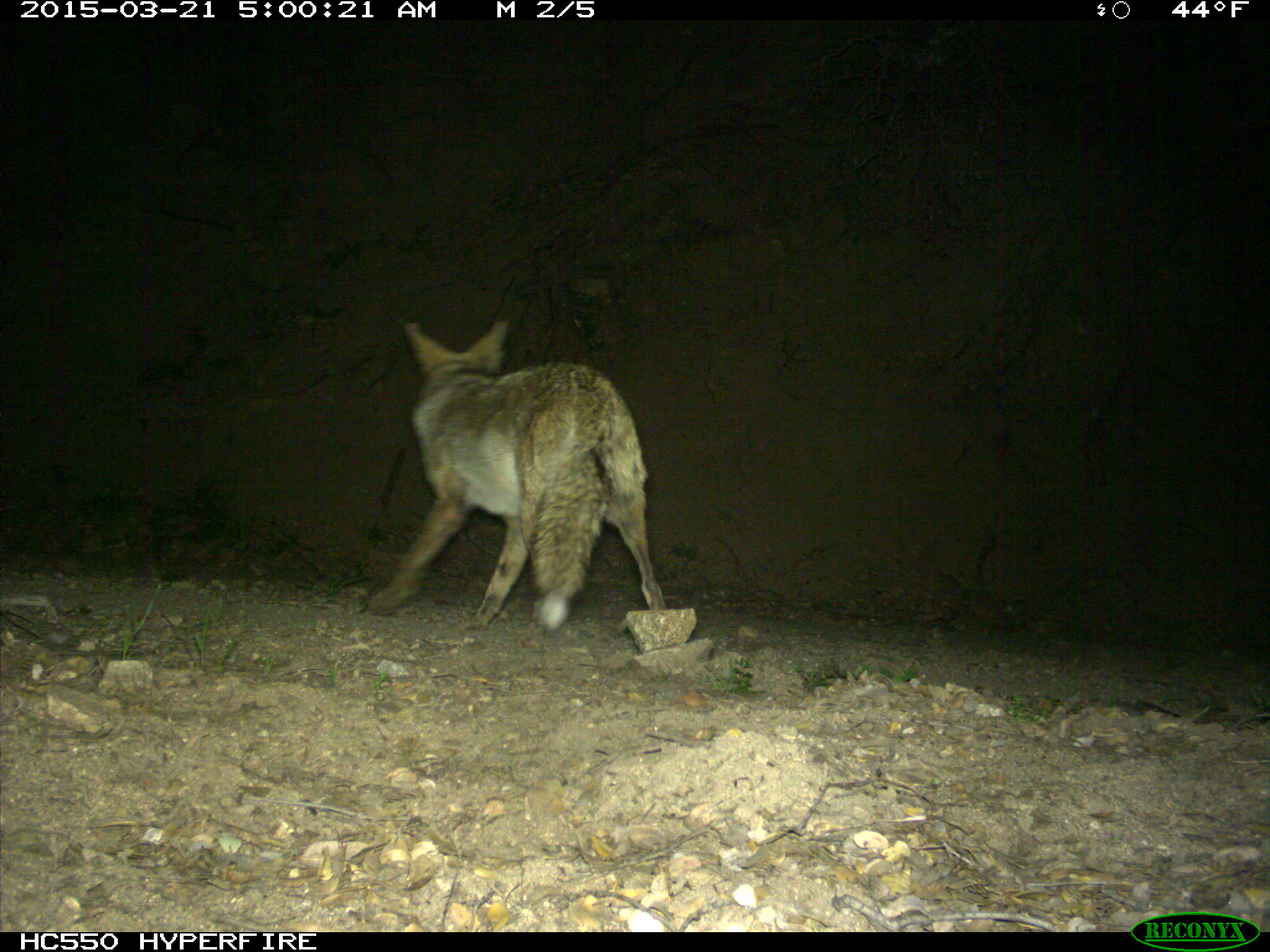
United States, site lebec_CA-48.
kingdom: Animalia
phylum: Chordata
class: Mammalia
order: Carnivora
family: Canidae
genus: Canis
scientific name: Canis latrans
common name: coyote